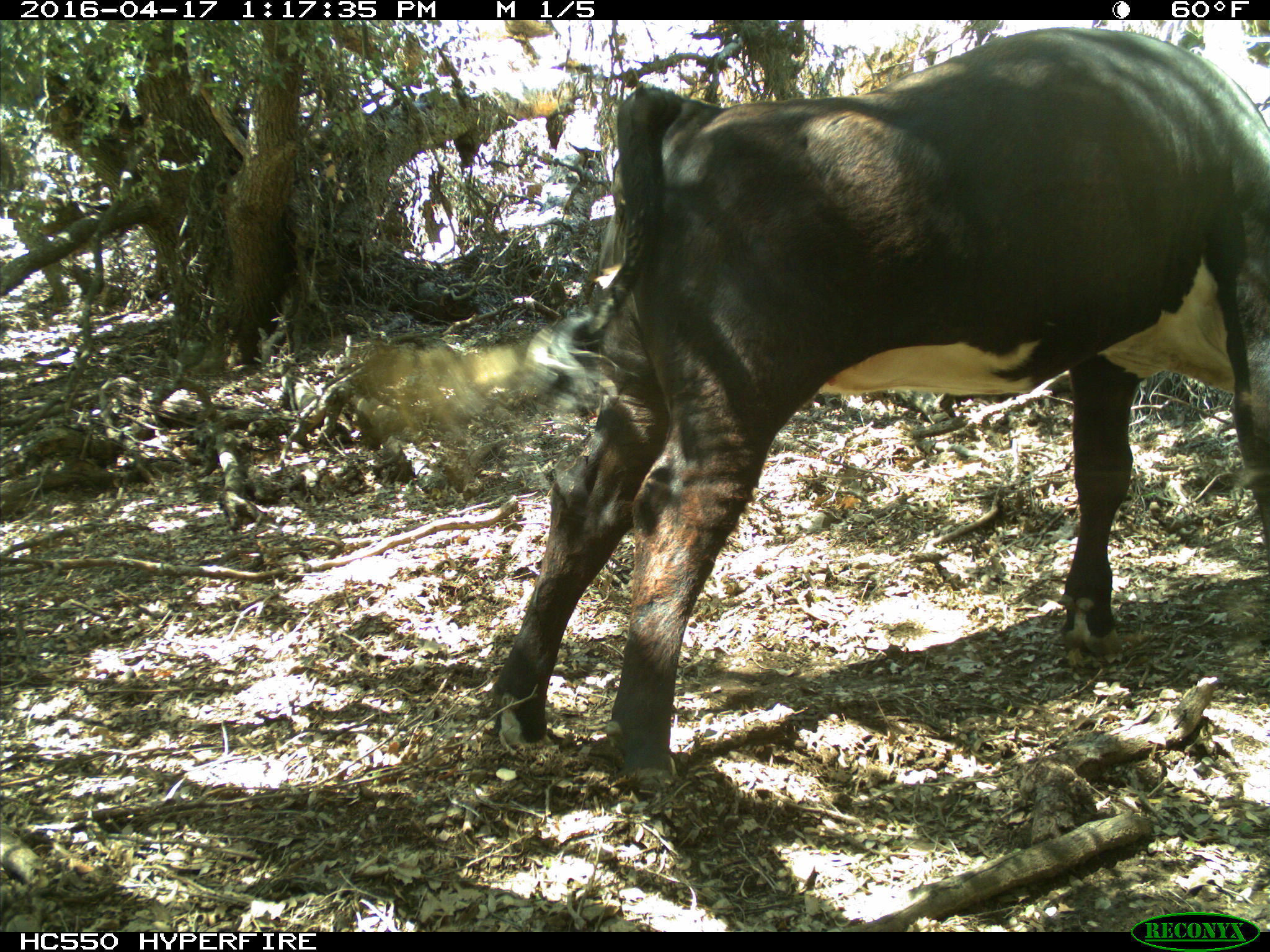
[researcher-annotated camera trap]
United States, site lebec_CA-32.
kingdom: Animalia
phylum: Chordata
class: Mammalia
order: Artiodactyla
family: Bovidae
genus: Bos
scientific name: Bos taurus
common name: domestic cow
Bos taurus (domestic cow).